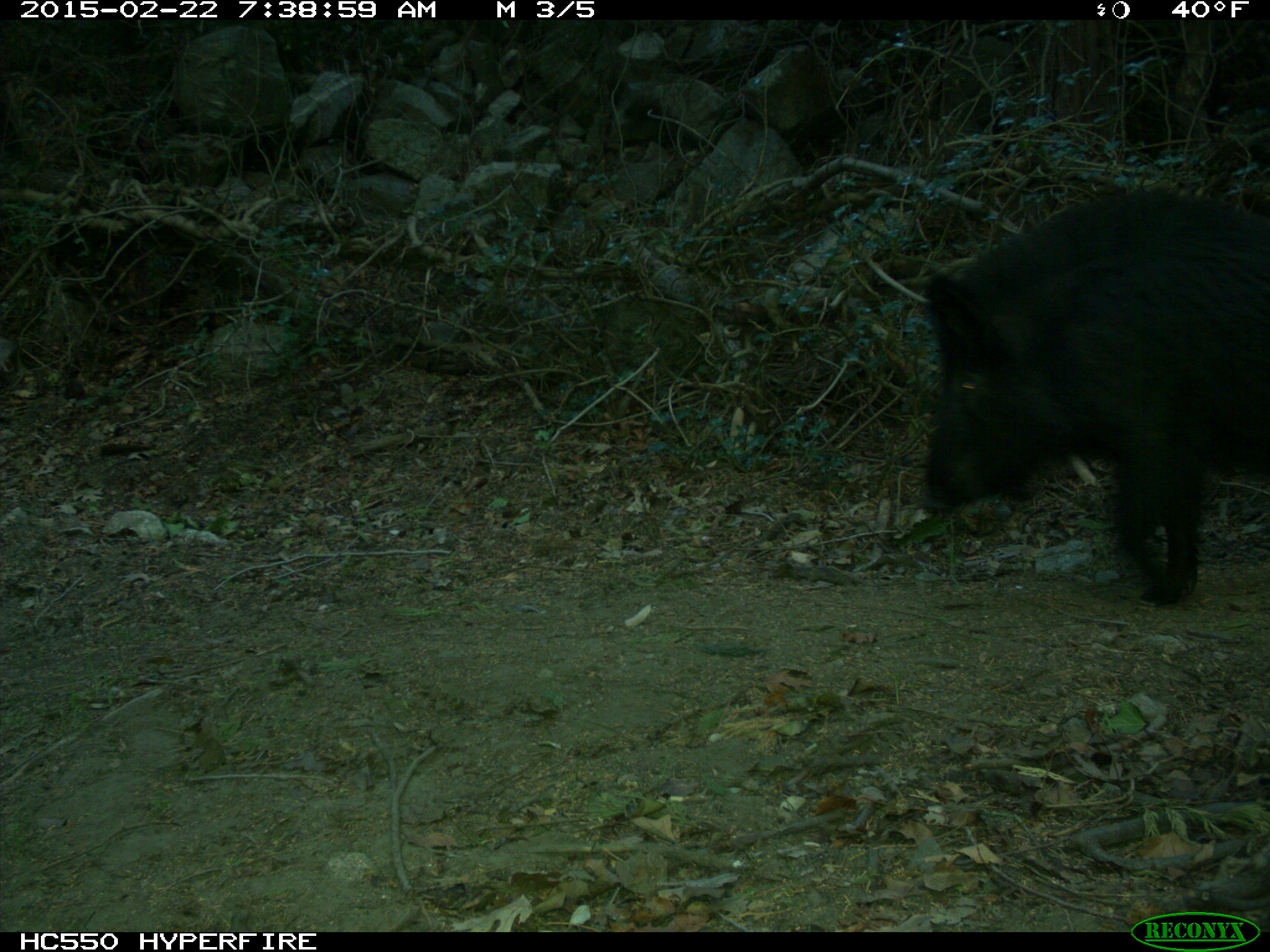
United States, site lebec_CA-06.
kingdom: Animalia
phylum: Chordata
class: Mammalia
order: Artiodactyla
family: Suidae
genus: Sus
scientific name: Sus scrofa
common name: wild boar